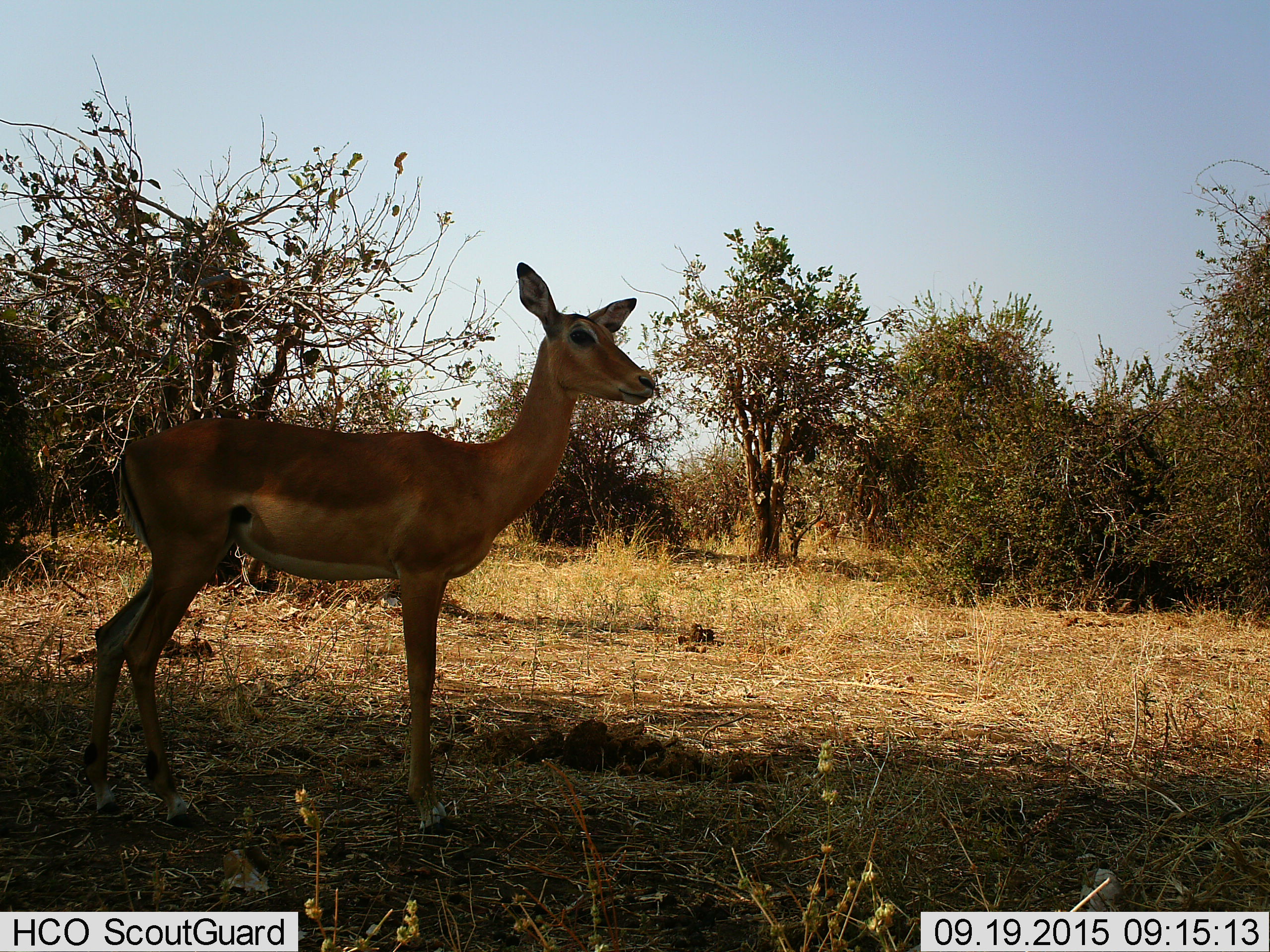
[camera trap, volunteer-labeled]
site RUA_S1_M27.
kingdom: Animalia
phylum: Chordata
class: Mammalia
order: Artiodactyla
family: Bovidae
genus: Aepyceros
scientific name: Aepyceros melampus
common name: impala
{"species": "impala (Aepyceros melampus)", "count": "1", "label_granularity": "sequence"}